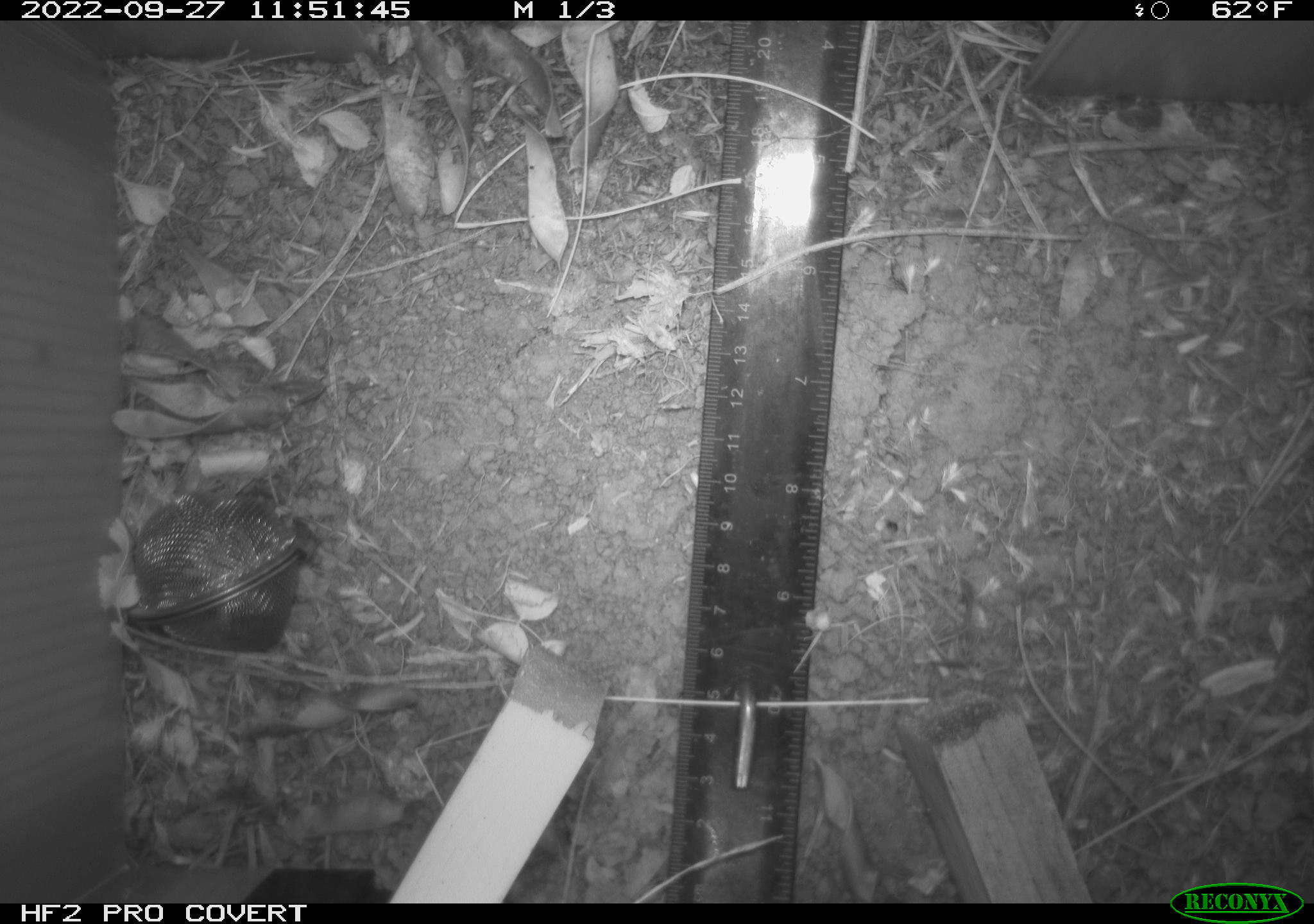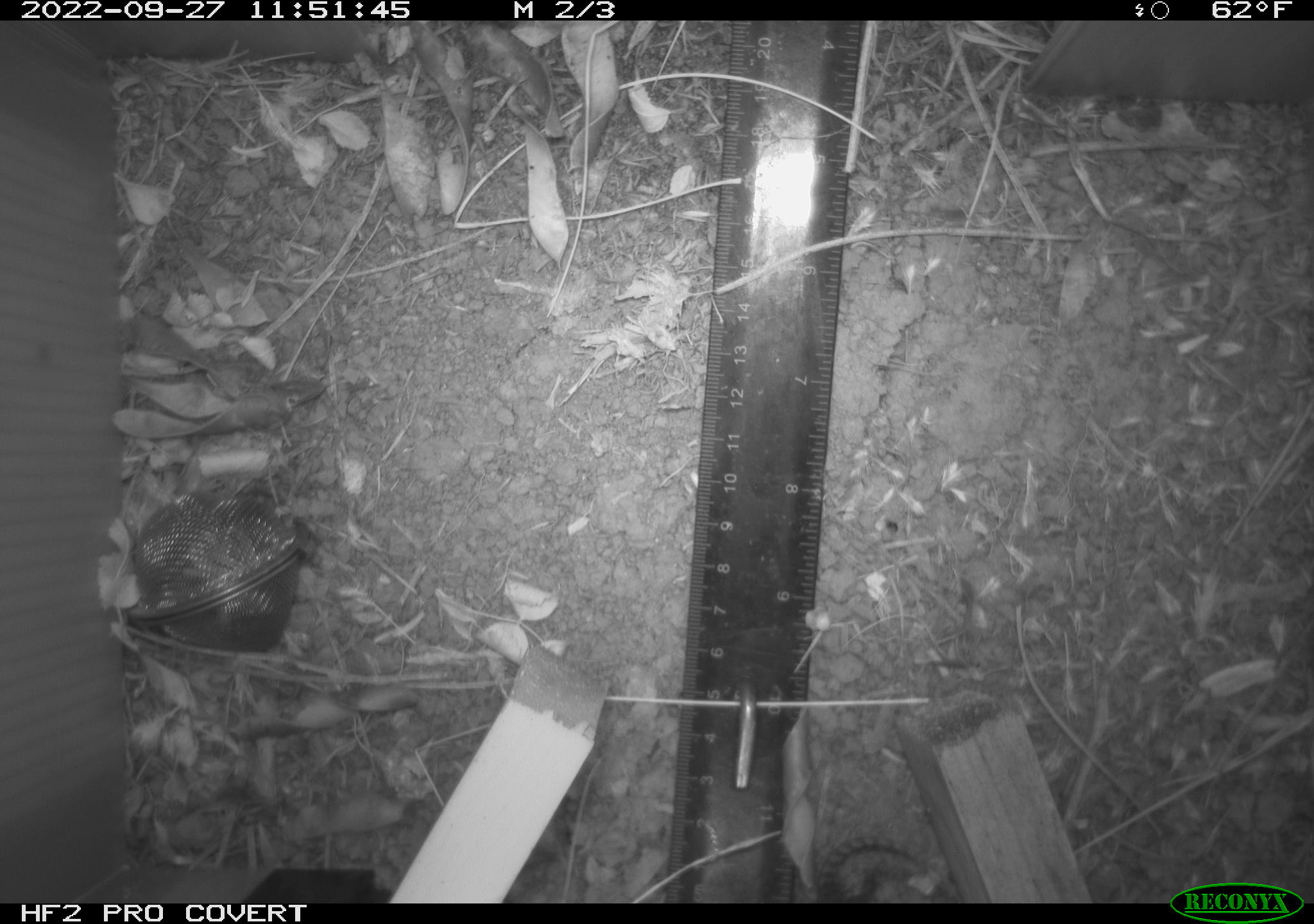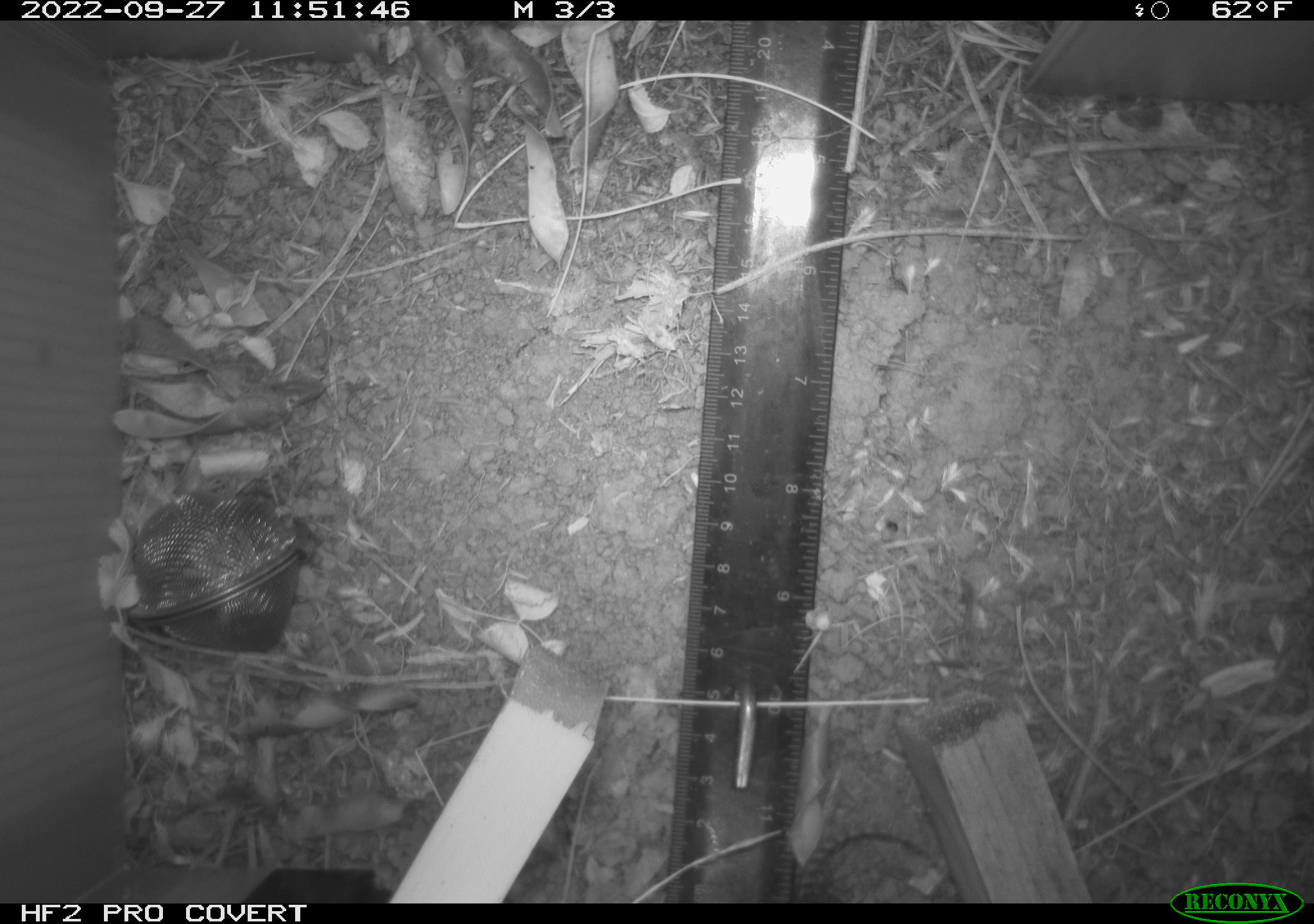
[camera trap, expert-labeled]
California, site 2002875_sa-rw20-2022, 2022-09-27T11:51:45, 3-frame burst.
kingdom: Animalia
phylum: Chordata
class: Reptilia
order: Squamata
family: Phrynosomatidae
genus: Sceloporus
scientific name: Sceloporus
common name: spiny lizards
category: sceloporus species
Sceloporus species (spiny lizards) (Sceloporus).